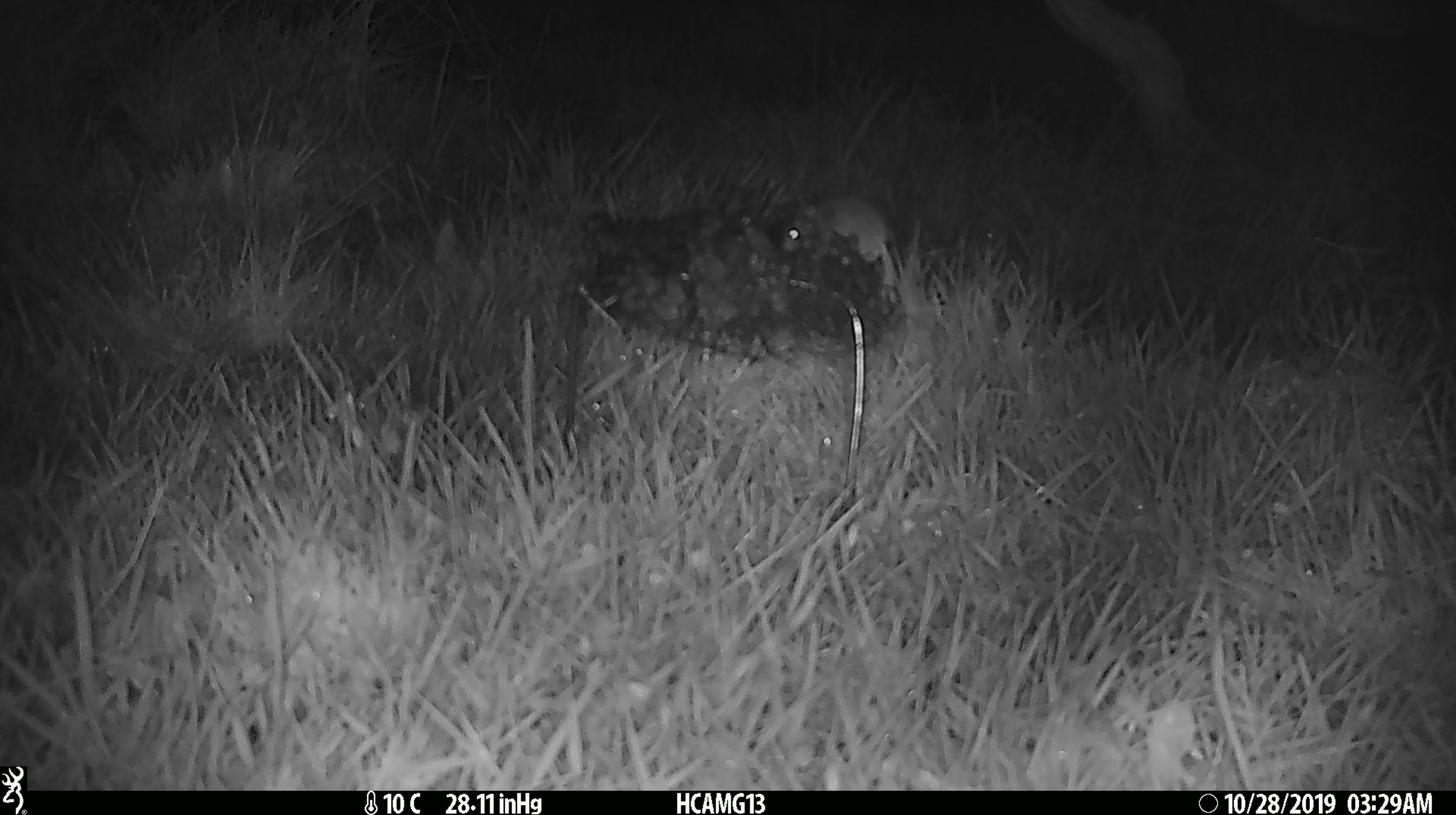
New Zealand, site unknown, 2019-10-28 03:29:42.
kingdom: Animalia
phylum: Chordata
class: Mammalia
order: Rodentia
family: Muridae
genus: Mus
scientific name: Mus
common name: mouse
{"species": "mouse (Mus)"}